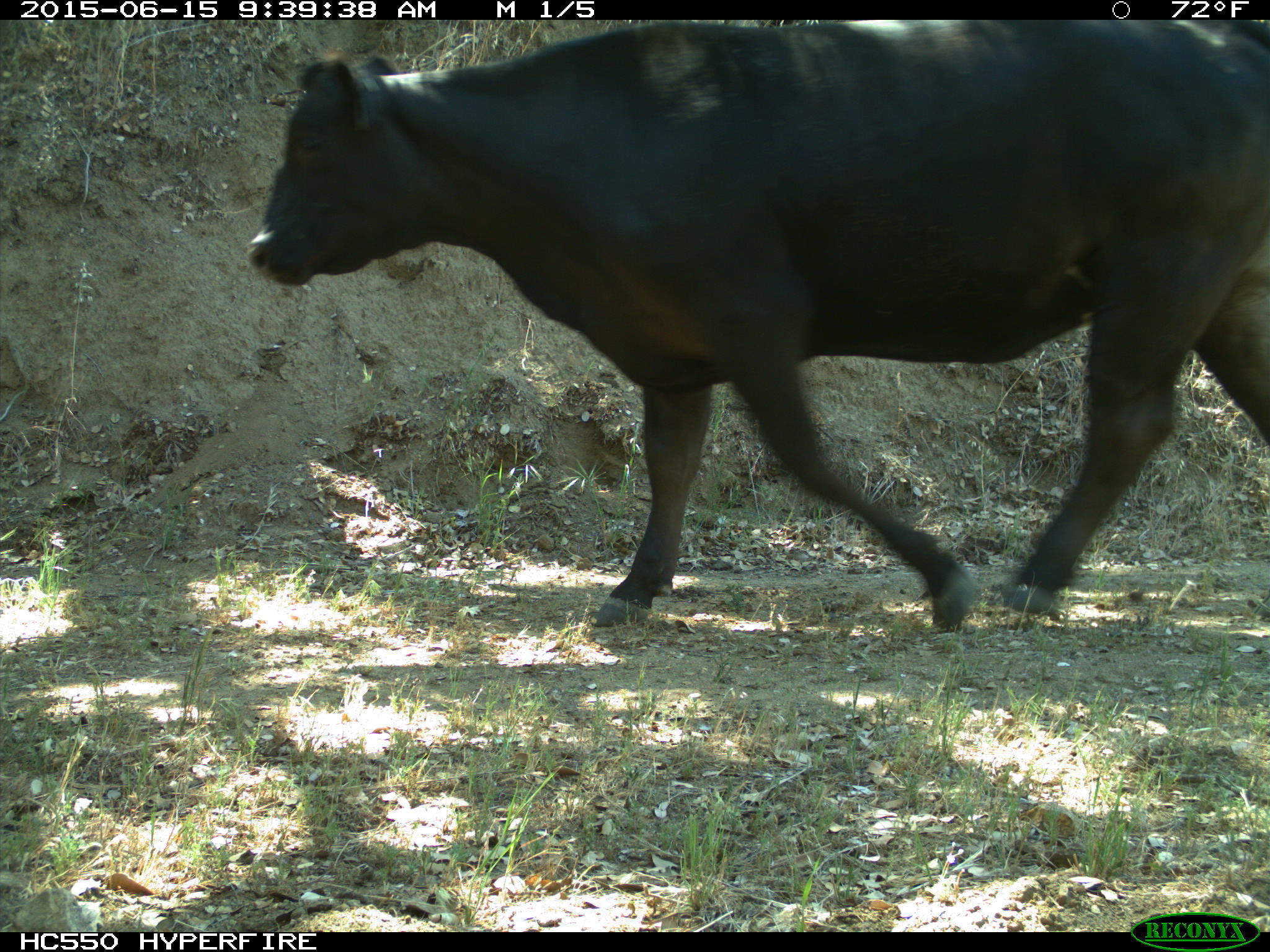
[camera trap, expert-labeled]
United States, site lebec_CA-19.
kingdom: Animalia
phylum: Chordata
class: Mammalia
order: Artiodactyla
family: Bovidae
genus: Bos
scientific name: Bos taurus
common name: domestic cow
Bos taurus (domestic cow).